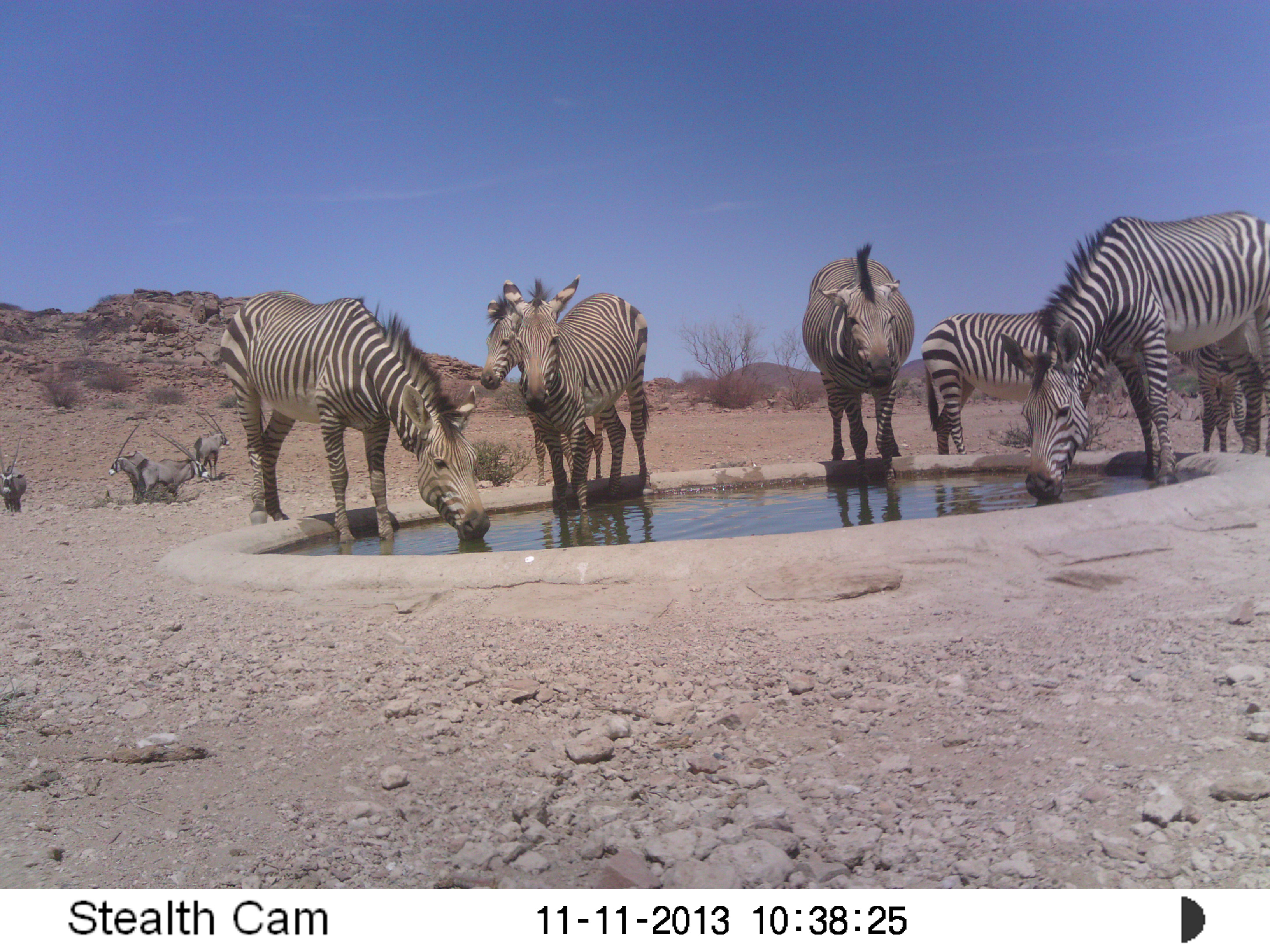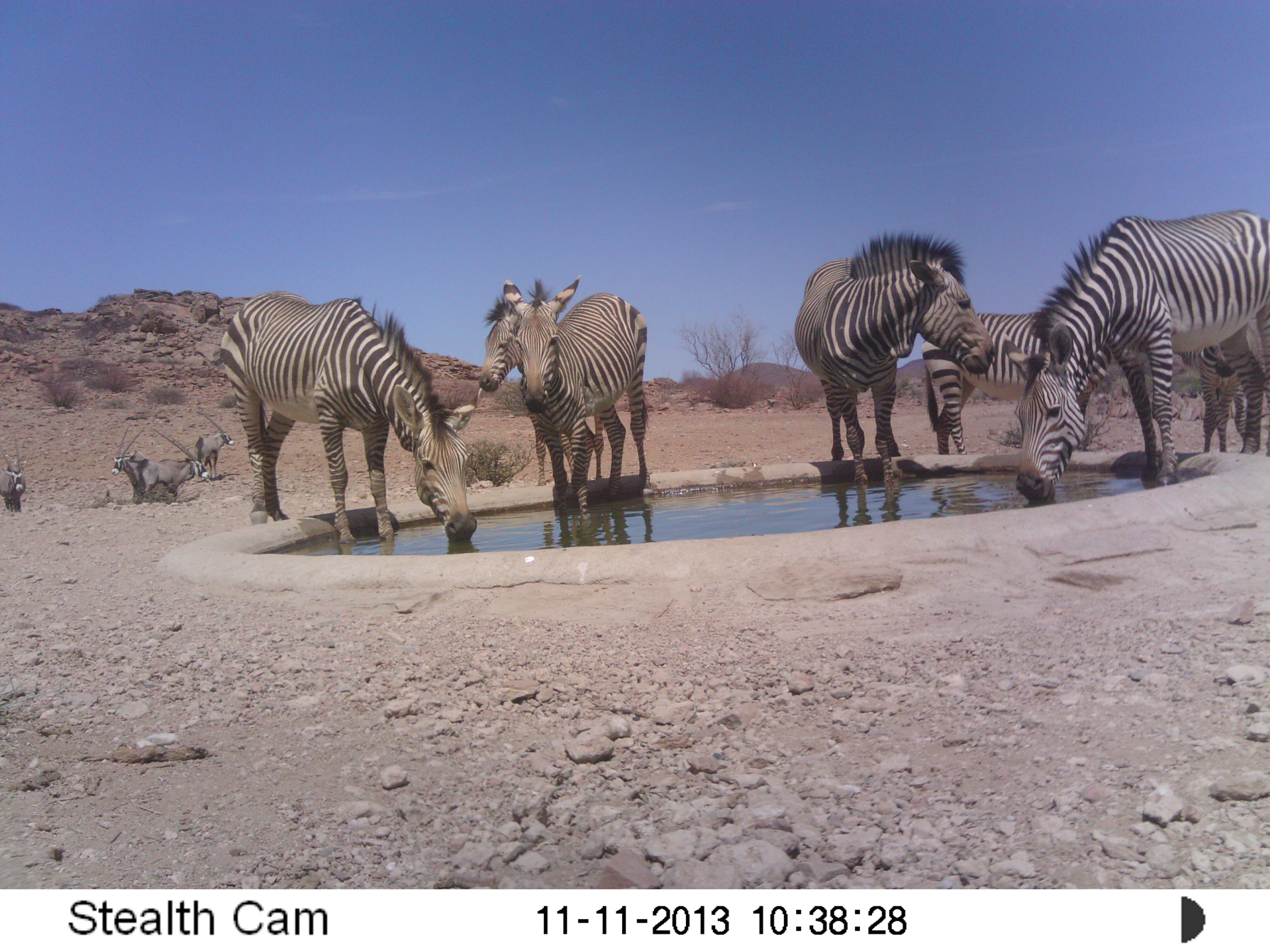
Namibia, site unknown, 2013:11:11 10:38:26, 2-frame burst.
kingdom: Animalia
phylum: Chordata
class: Mammalia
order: Perissodactyla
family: Equidae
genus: Equus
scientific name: Equus zebra hartmannae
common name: hartmann's mountain zebra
Equus zebra hartmannae (hartmann's mountain zebra).